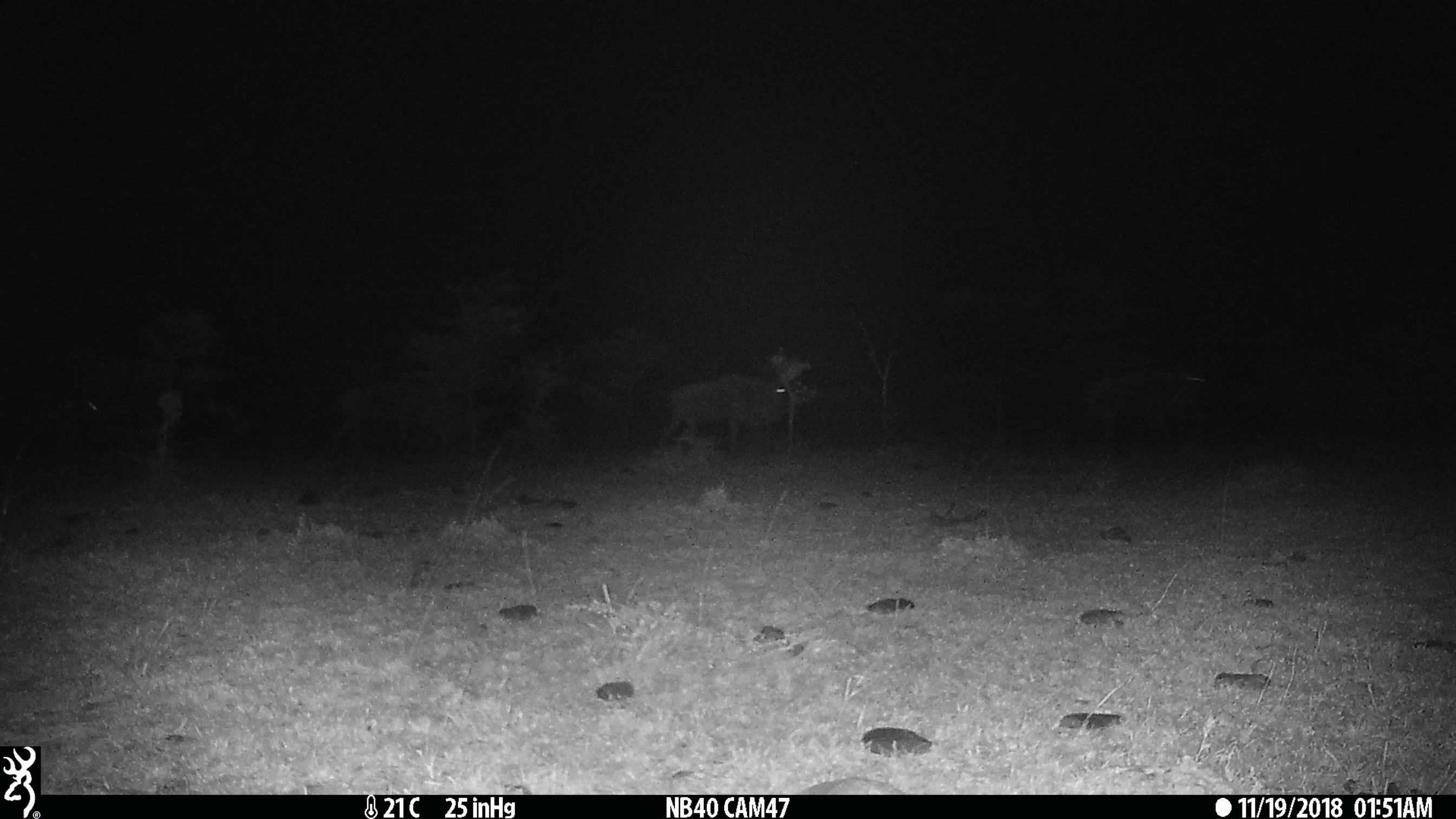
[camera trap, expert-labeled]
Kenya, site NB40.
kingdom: Animalia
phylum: Chordata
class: Mammalia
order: Artiodactyla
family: Bovidae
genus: Connochaetes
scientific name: Connochaetes taurinus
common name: blue wildebeest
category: wildebeest